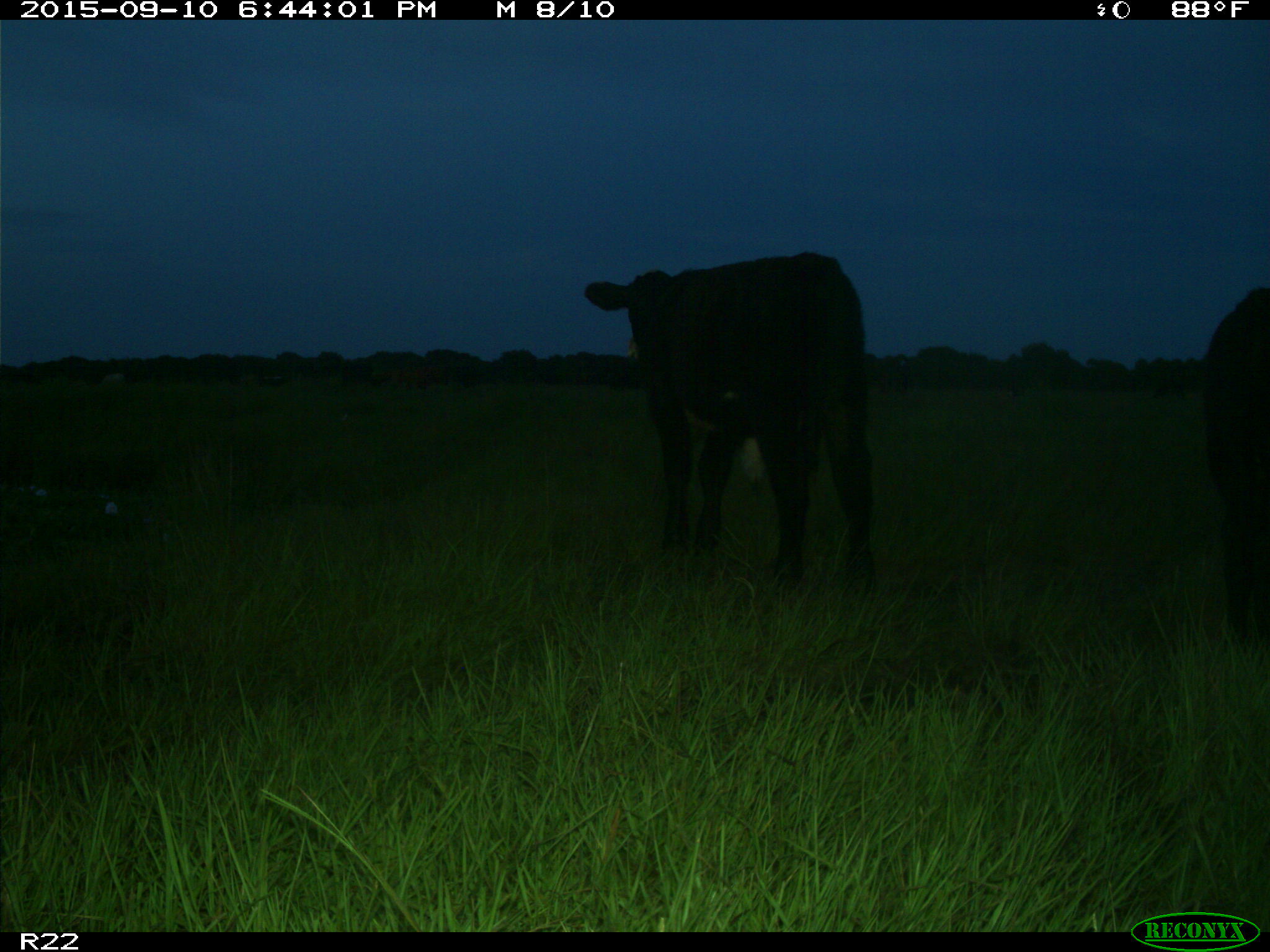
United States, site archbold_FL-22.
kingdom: Animalia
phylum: Chordata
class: Mammalia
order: Artiodactyla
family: Bovidae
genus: Bos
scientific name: Bos taurus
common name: domestic cow